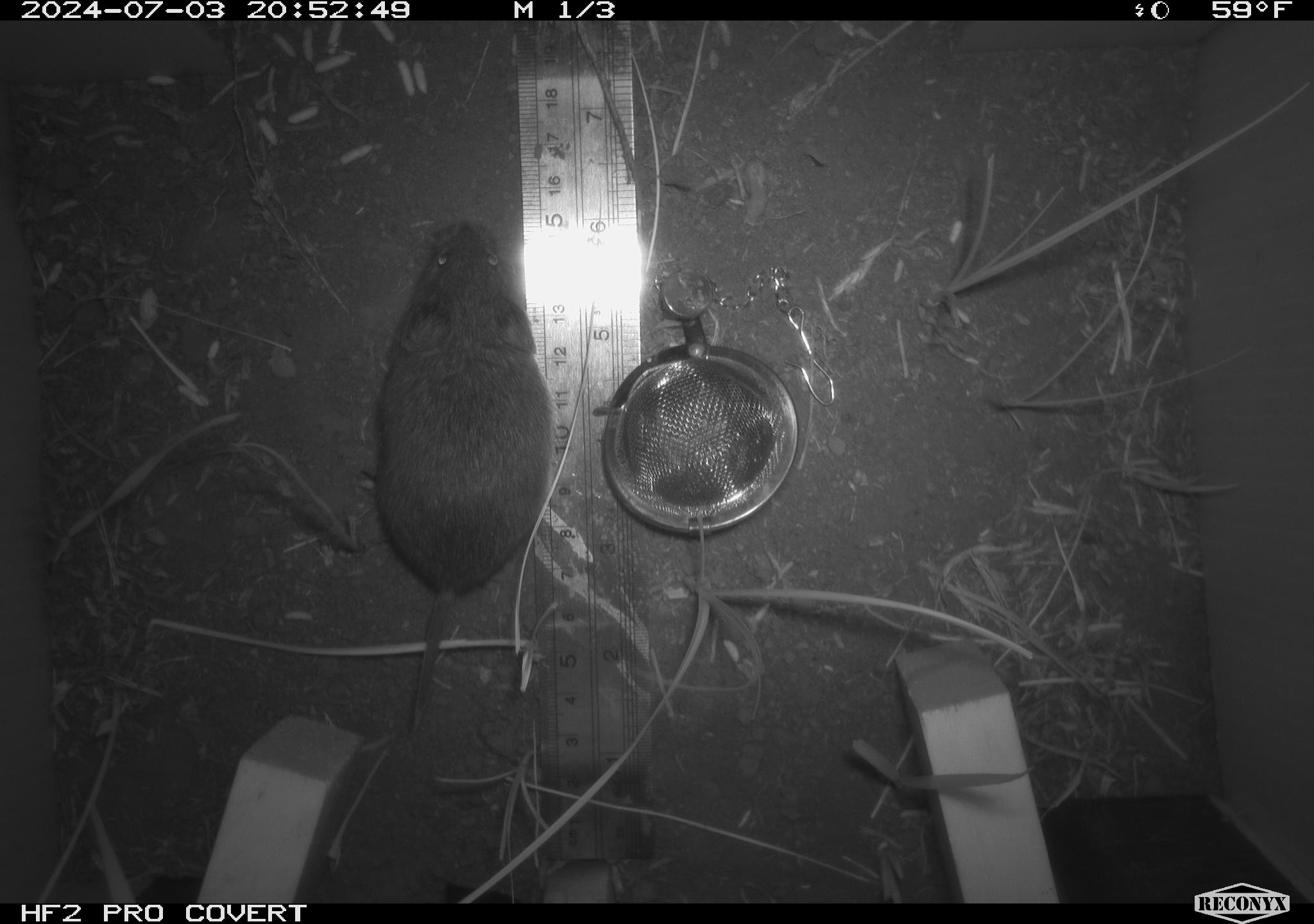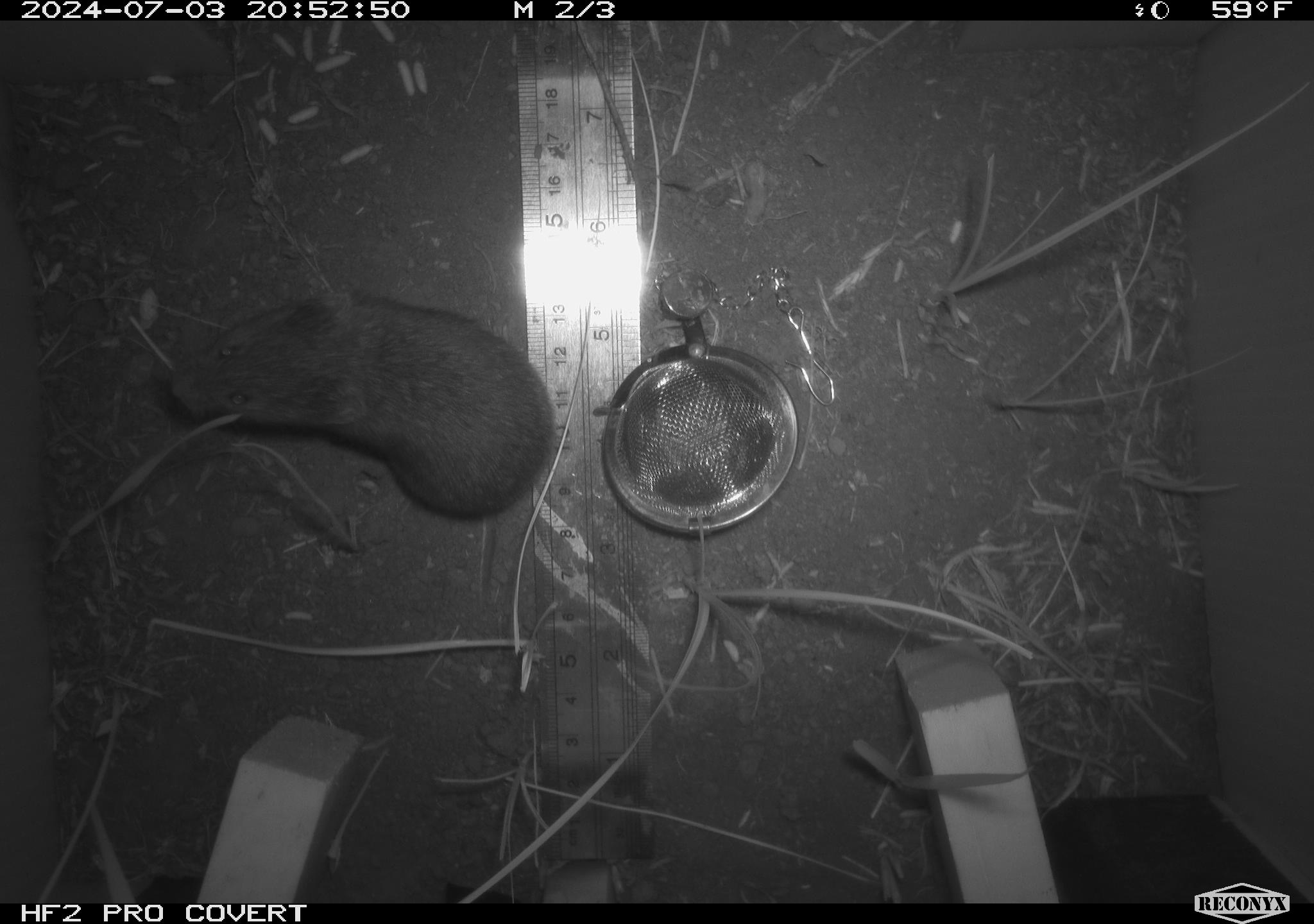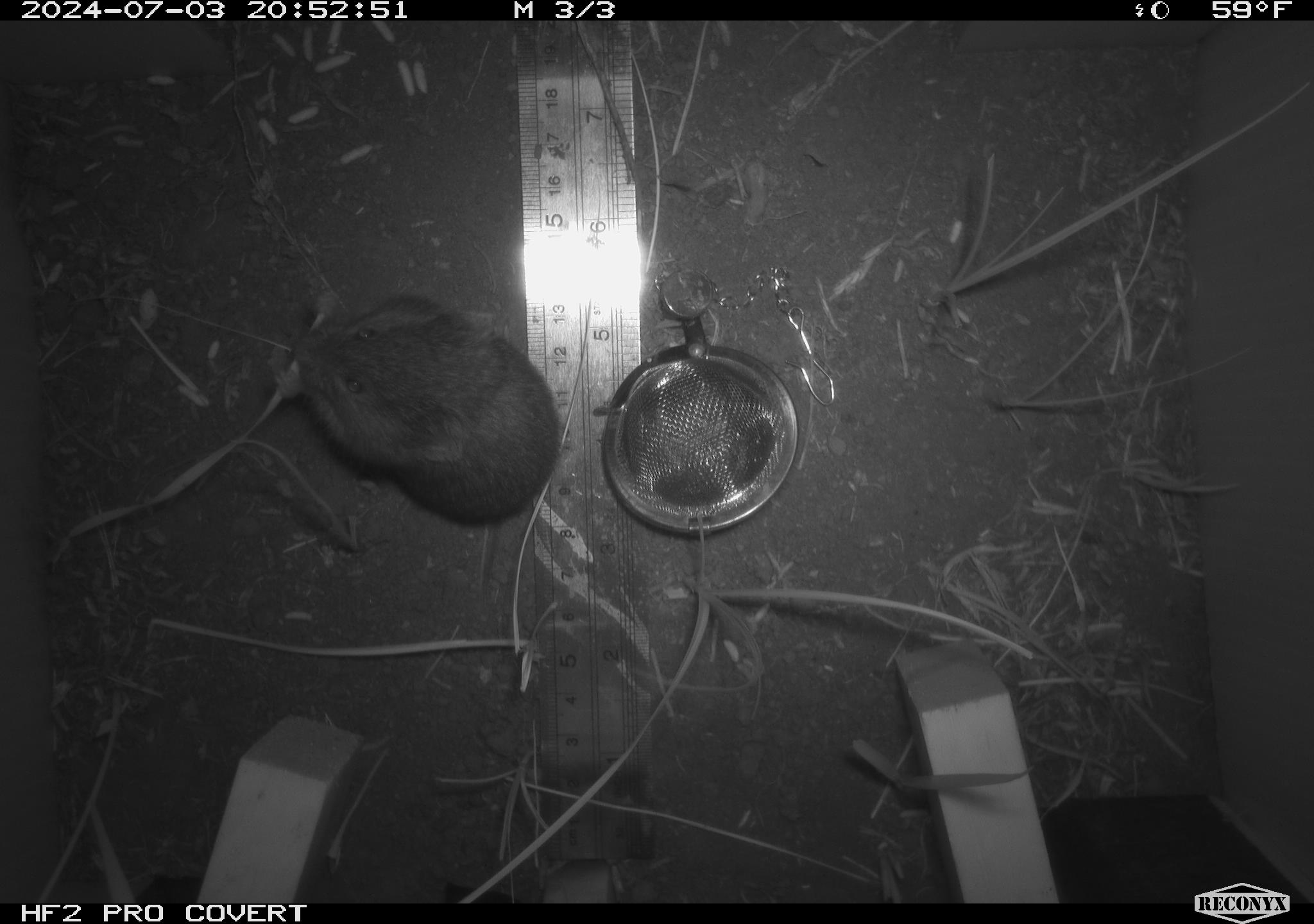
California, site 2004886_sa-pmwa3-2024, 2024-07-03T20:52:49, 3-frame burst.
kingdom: Animalia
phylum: Chordata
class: Mammalia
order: Rodentia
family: Cricetidae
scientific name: Arvicolinae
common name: voles, lemmings, and muskrats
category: arvicolinae subfamily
Arvicolinae subfamily (voles, lemmings, and muskrats) (Arvicolinae).